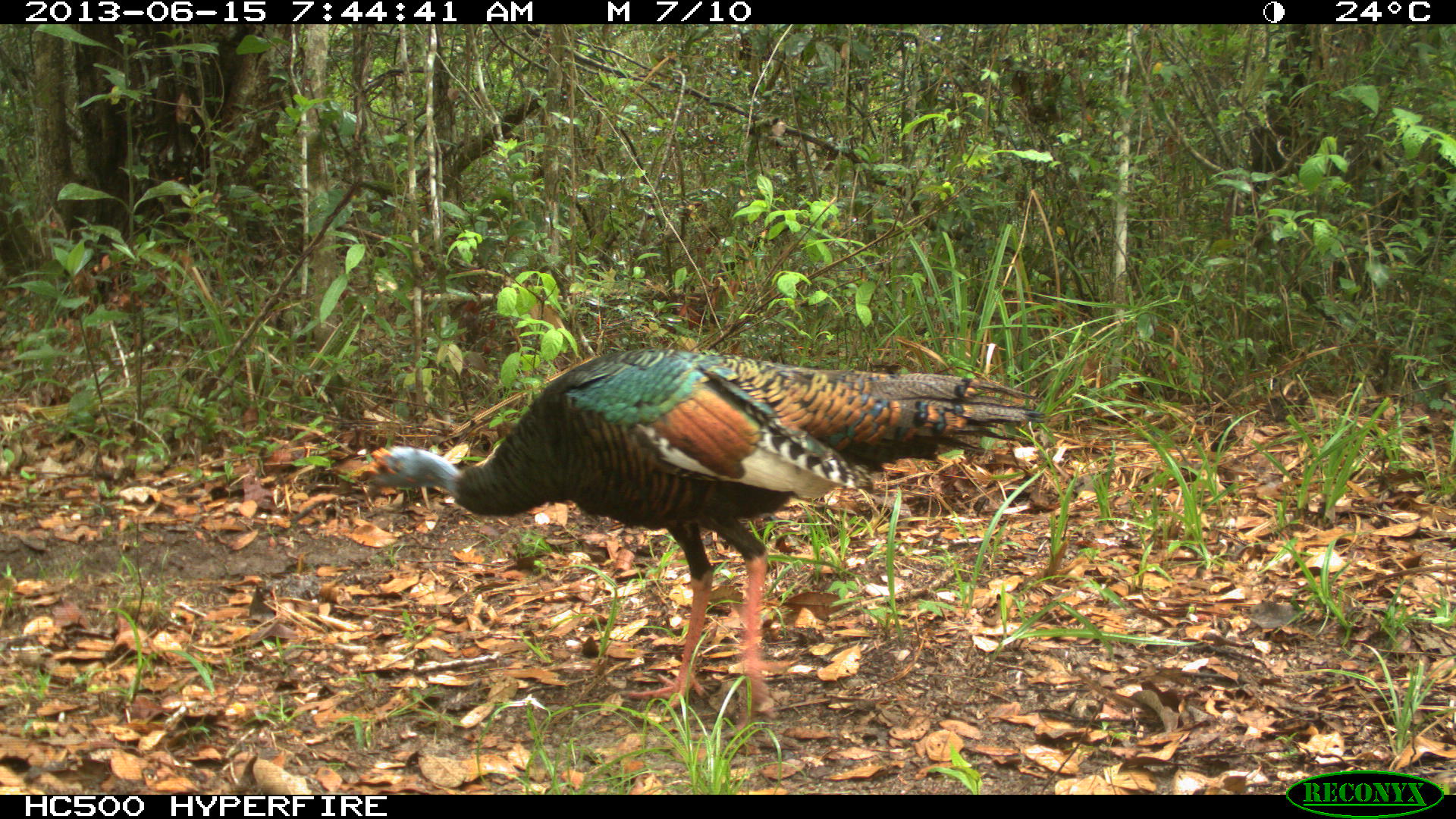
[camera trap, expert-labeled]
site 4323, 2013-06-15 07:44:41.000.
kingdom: Animalia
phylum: Chordata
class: Aves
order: Galliformes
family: Phasianidae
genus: Meleagris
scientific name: Meleagris ocellata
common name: ocellated turkey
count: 1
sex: male